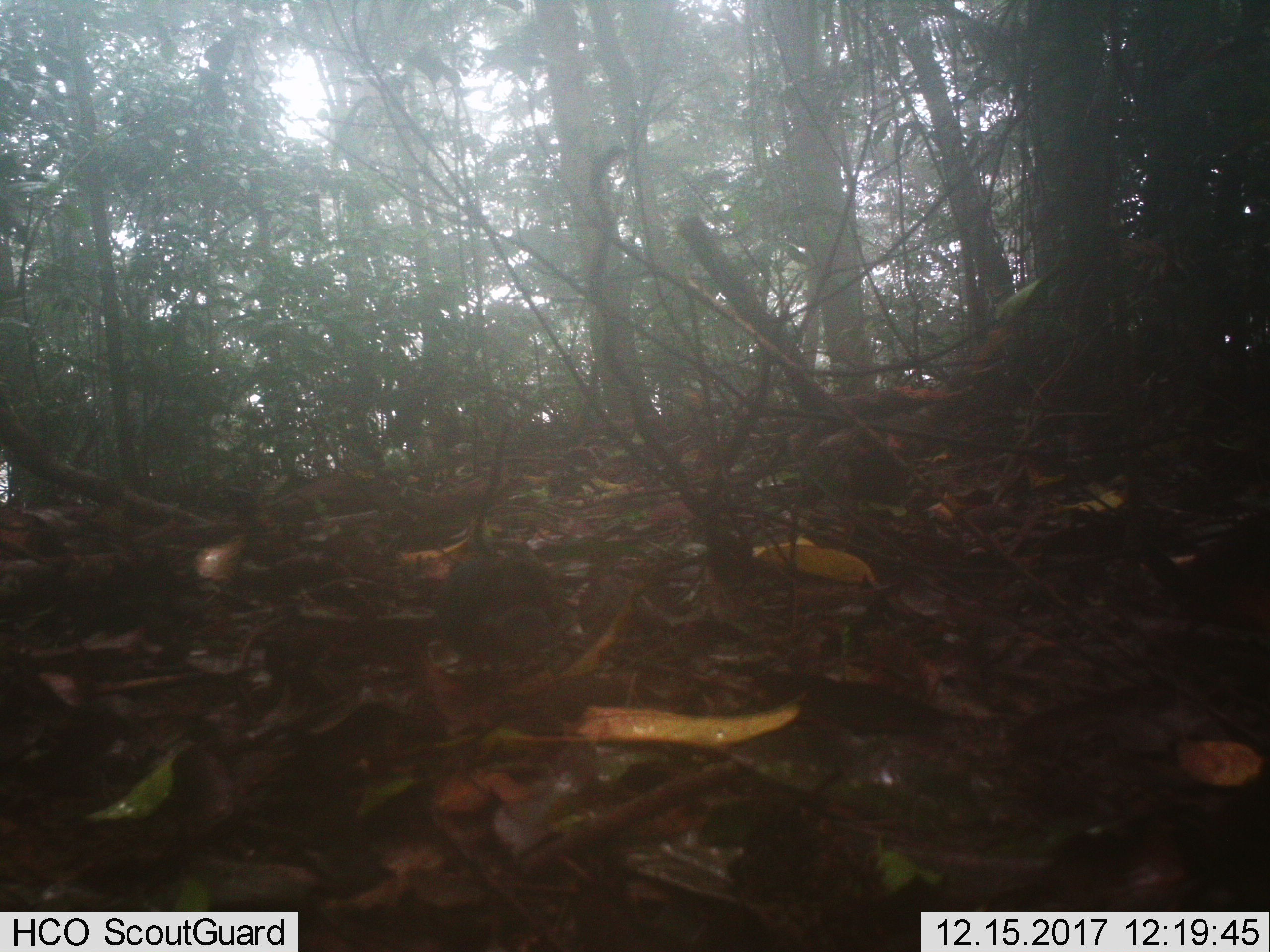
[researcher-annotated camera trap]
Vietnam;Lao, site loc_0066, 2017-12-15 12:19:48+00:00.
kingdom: Animalia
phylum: Chordata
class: Aves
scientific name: Aves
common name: bird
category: unidentified bird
Unidentified bird (bird) (Aves). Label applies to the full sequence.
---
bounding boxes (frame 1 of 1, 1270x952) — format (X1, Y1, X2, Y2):
unidentified bird: (430, 535, 563, 692)